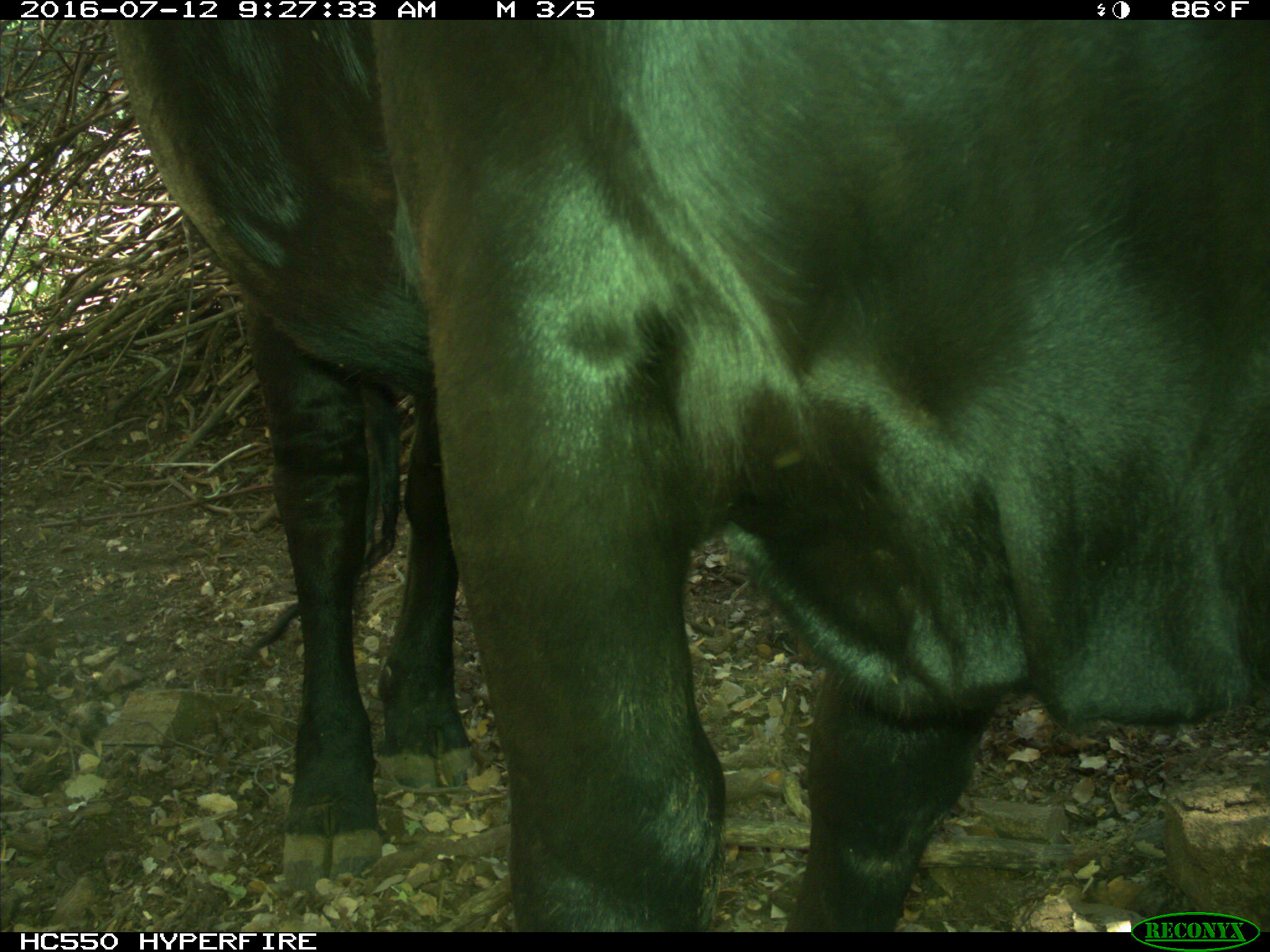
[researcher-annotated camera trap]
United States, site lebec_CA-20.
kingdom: Animalia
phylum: Chordata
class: Mammalia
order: Artiodactyla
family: Bovidae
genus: Bos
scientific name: Bos taurus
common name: domestic cow